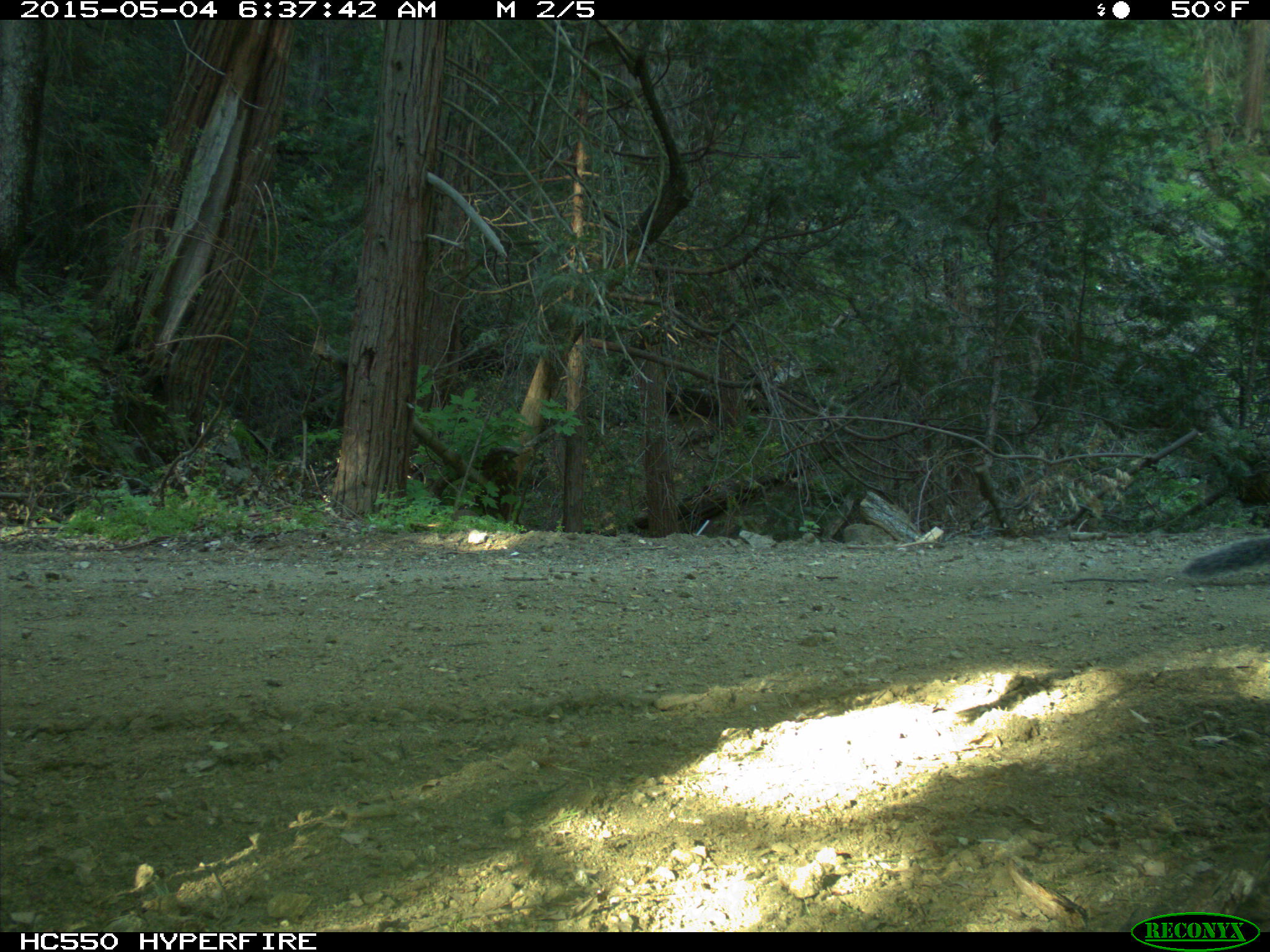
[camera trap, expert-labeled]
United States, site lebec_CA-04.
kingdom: Animalia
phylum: Chordata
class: Mammalia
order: Rodentia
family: Sciuridae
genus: Sciurus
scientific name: Sciurus carolinensis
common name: eastern gray squirrel